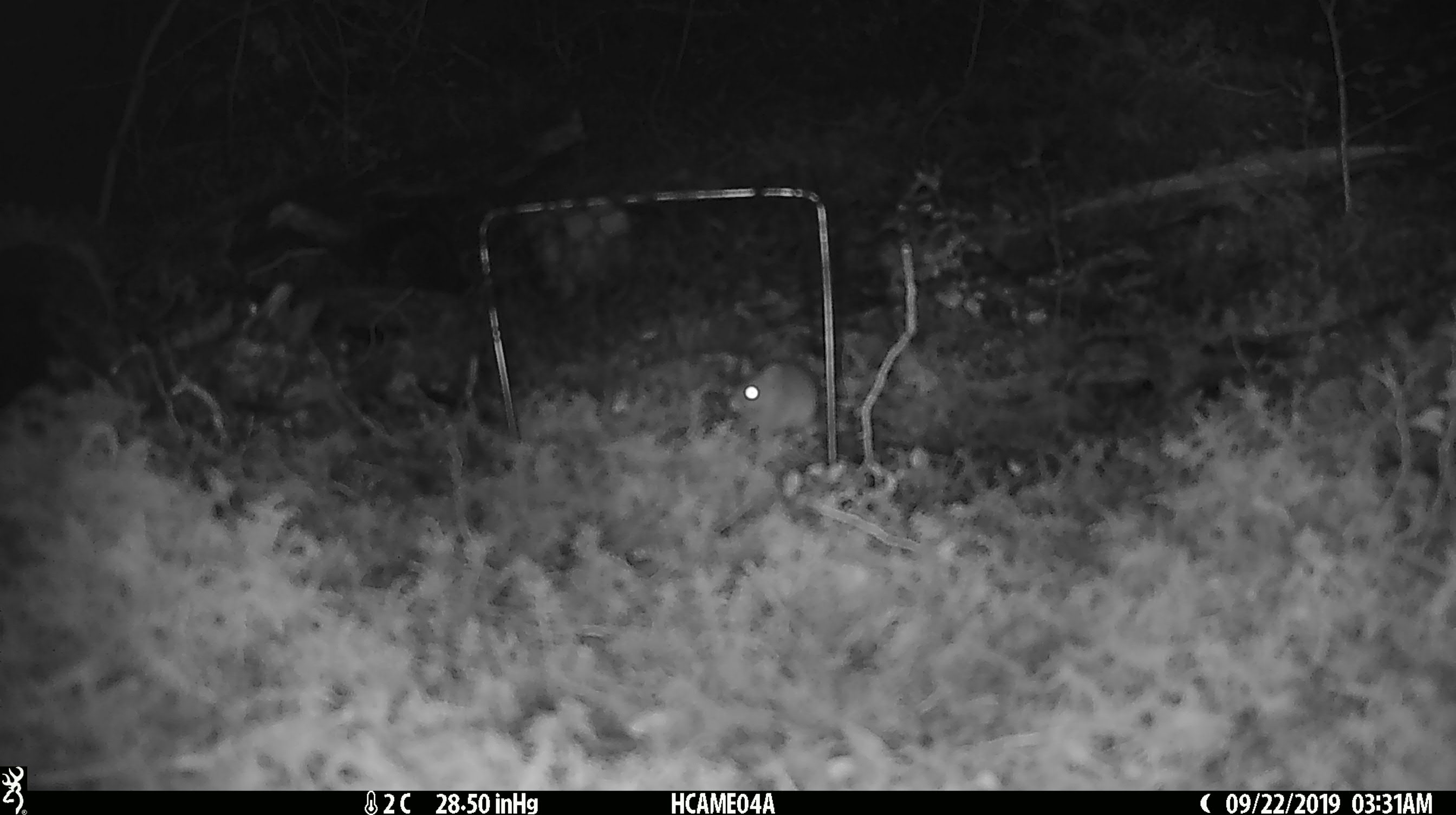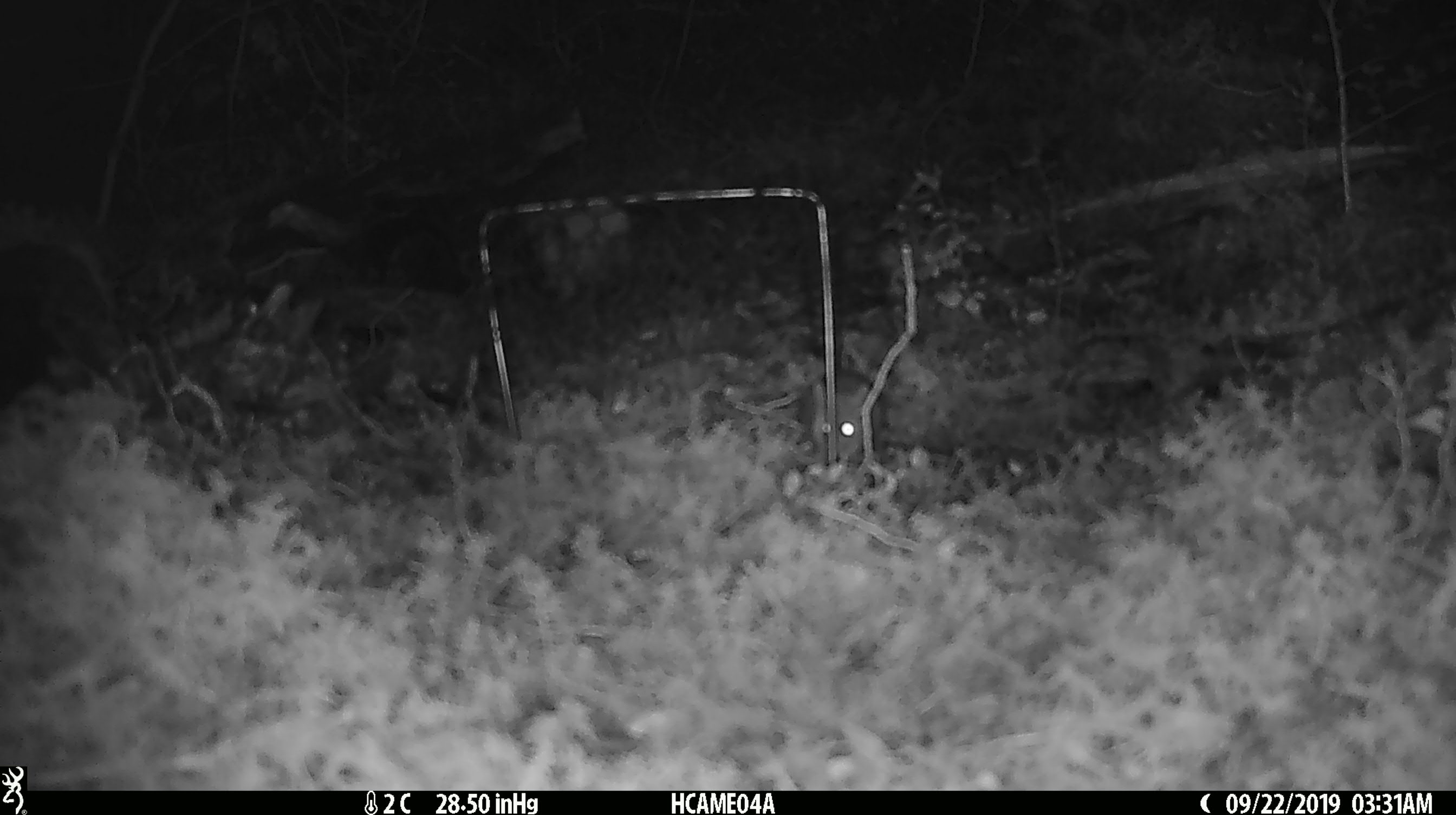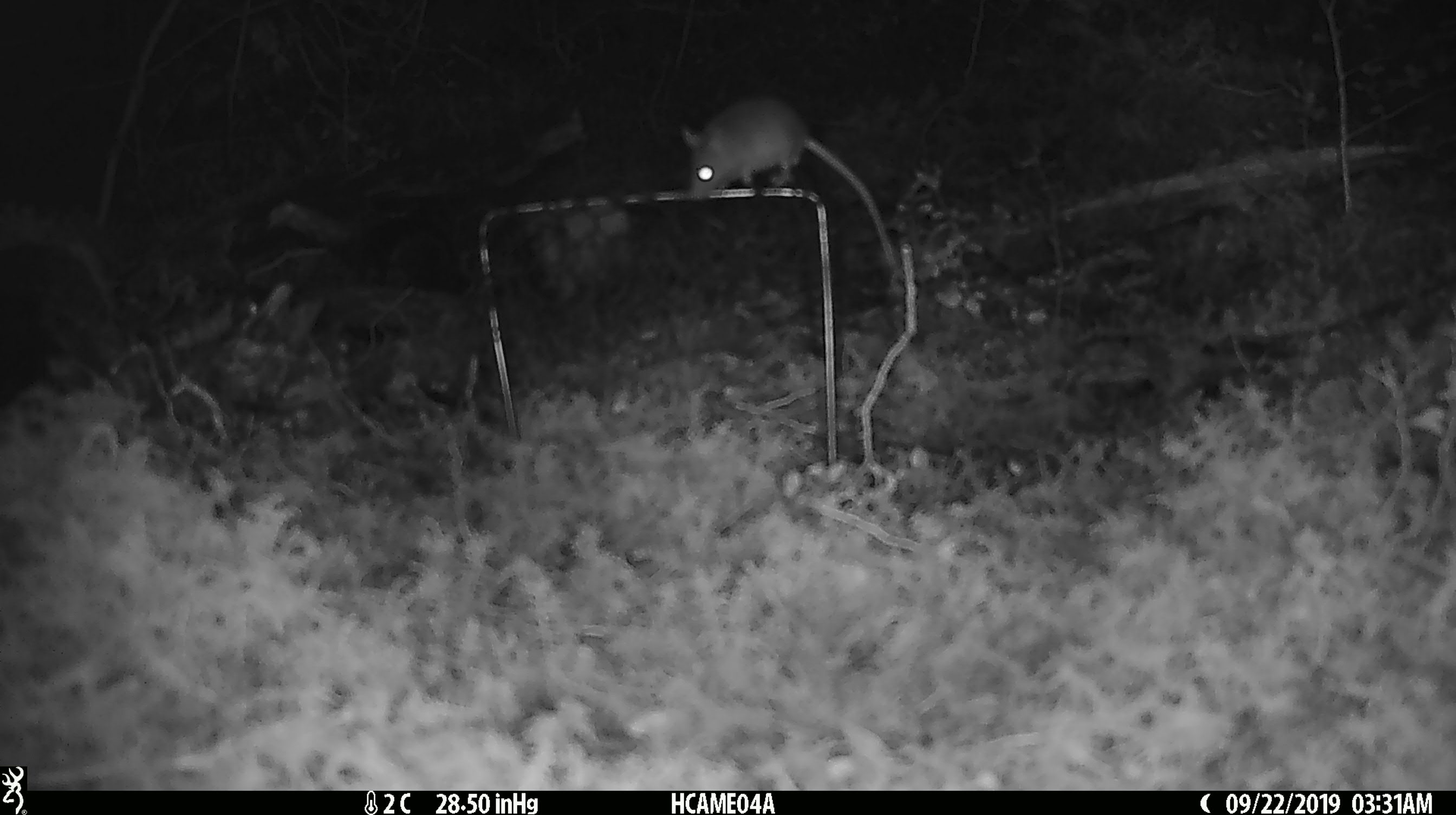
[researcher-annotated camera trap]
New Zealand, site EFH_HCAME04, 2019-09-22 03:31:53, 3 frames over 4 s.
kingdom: Animalia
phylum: Chordata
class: Mammalia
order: Rodentia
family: Muridae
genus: Mus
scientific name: Mus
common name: mouse